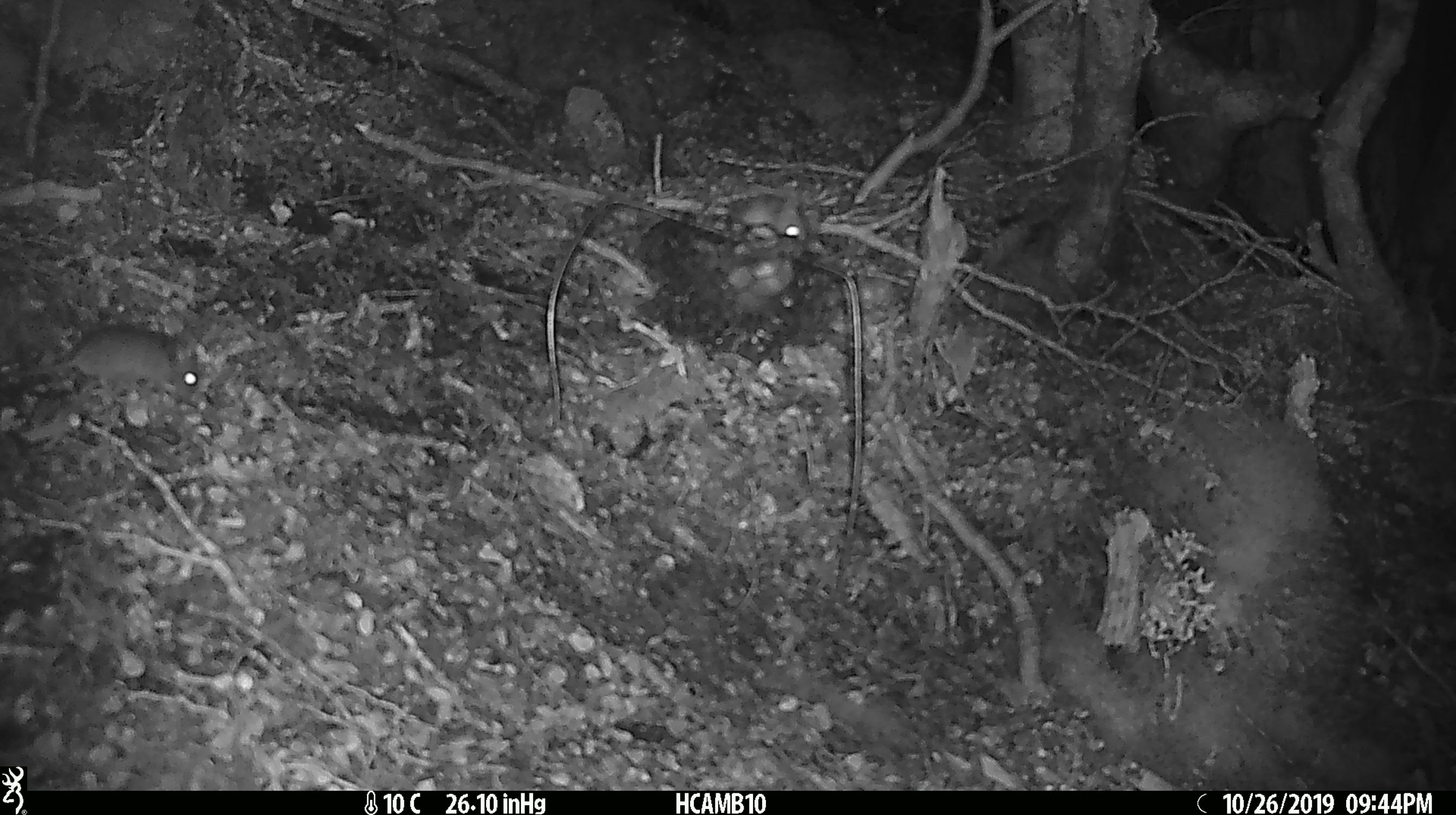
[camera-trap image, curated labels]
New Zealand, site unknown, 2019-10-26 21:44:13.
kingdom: Animalia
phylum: Chordata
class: Mammalia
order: Rodentia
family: Muridae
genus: Mus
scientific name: Mus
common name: mouse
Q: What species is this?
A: Mouse (Mus).